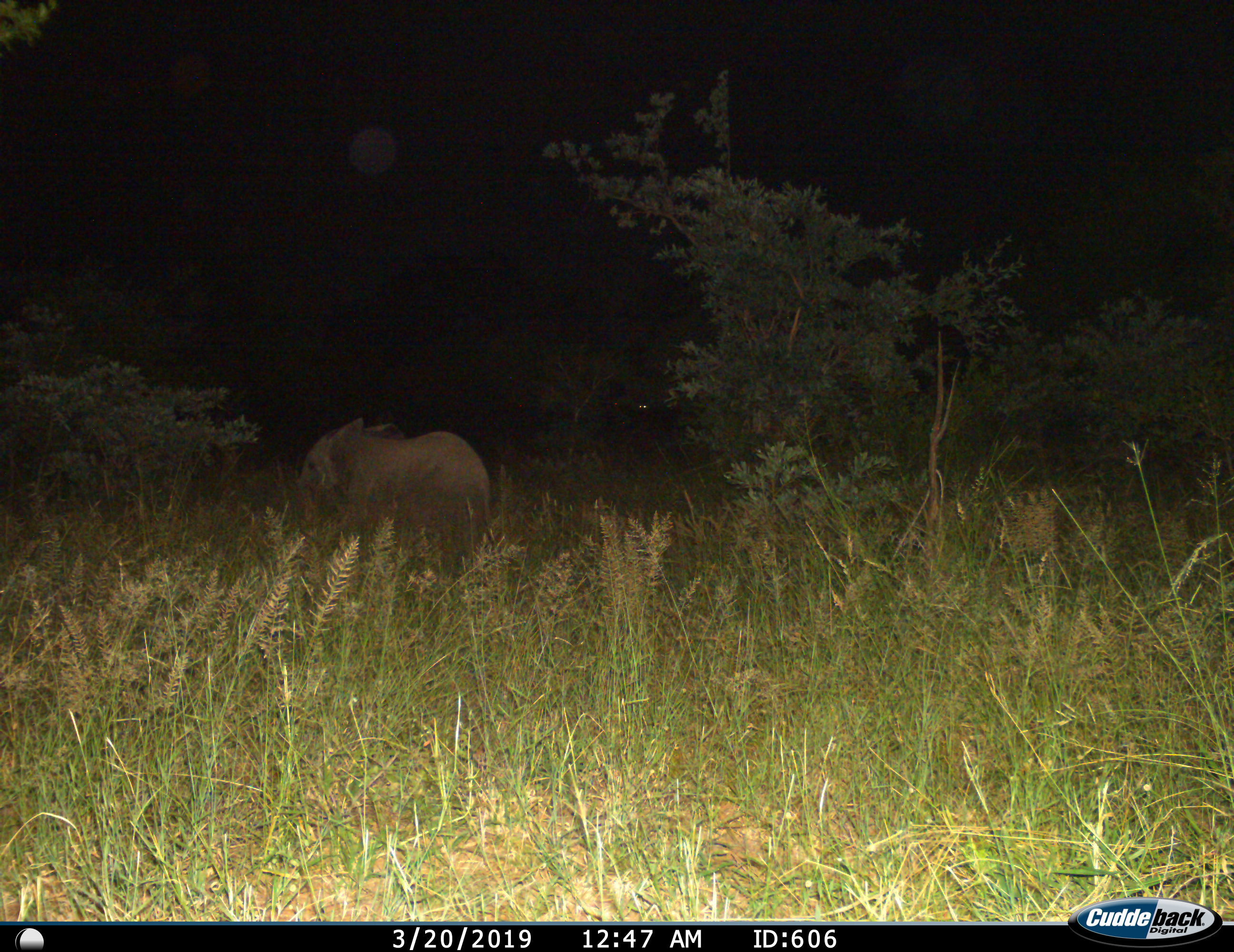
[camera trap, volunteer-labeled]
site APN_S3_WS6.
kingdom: Animalia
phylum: Chordata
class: Mammalia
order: Proboscidea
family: Elephantidae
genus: Loxodonta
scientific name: Loxodonta africana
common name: african bush elephant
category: elephant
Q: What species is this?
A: Elephant (african bush elephant) (Loxodonta africana).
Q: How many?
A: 1.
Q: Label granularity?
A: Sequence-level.